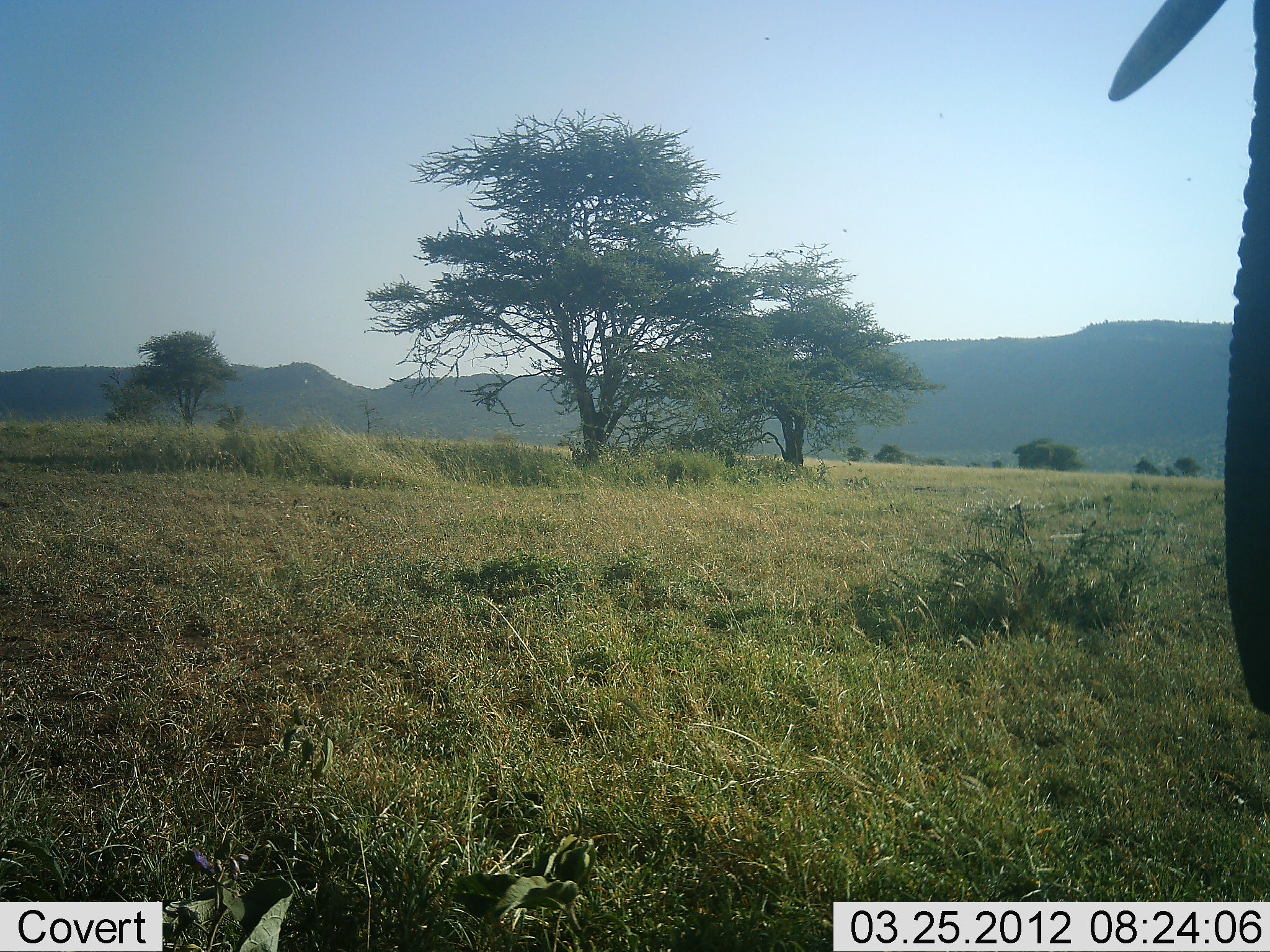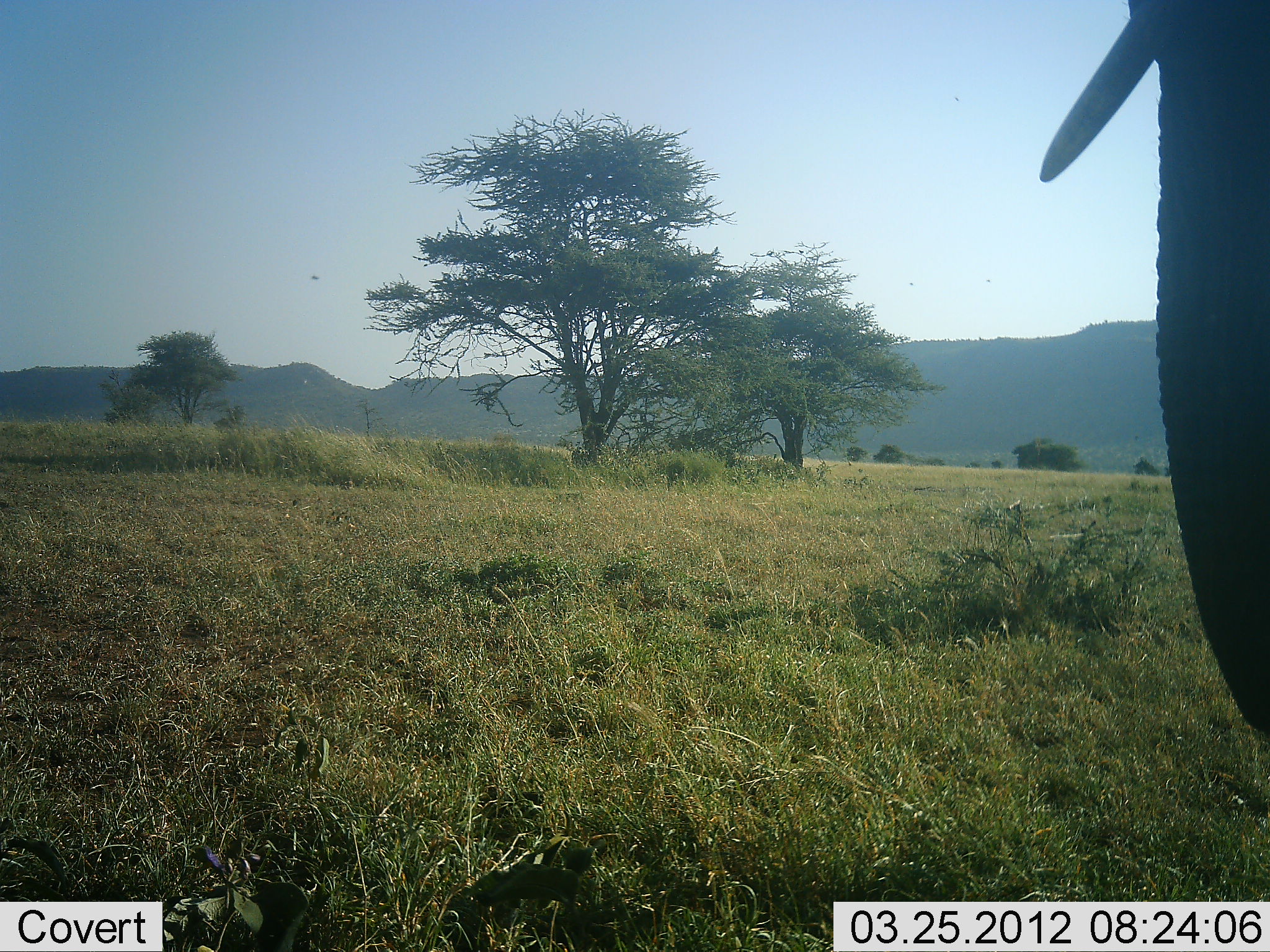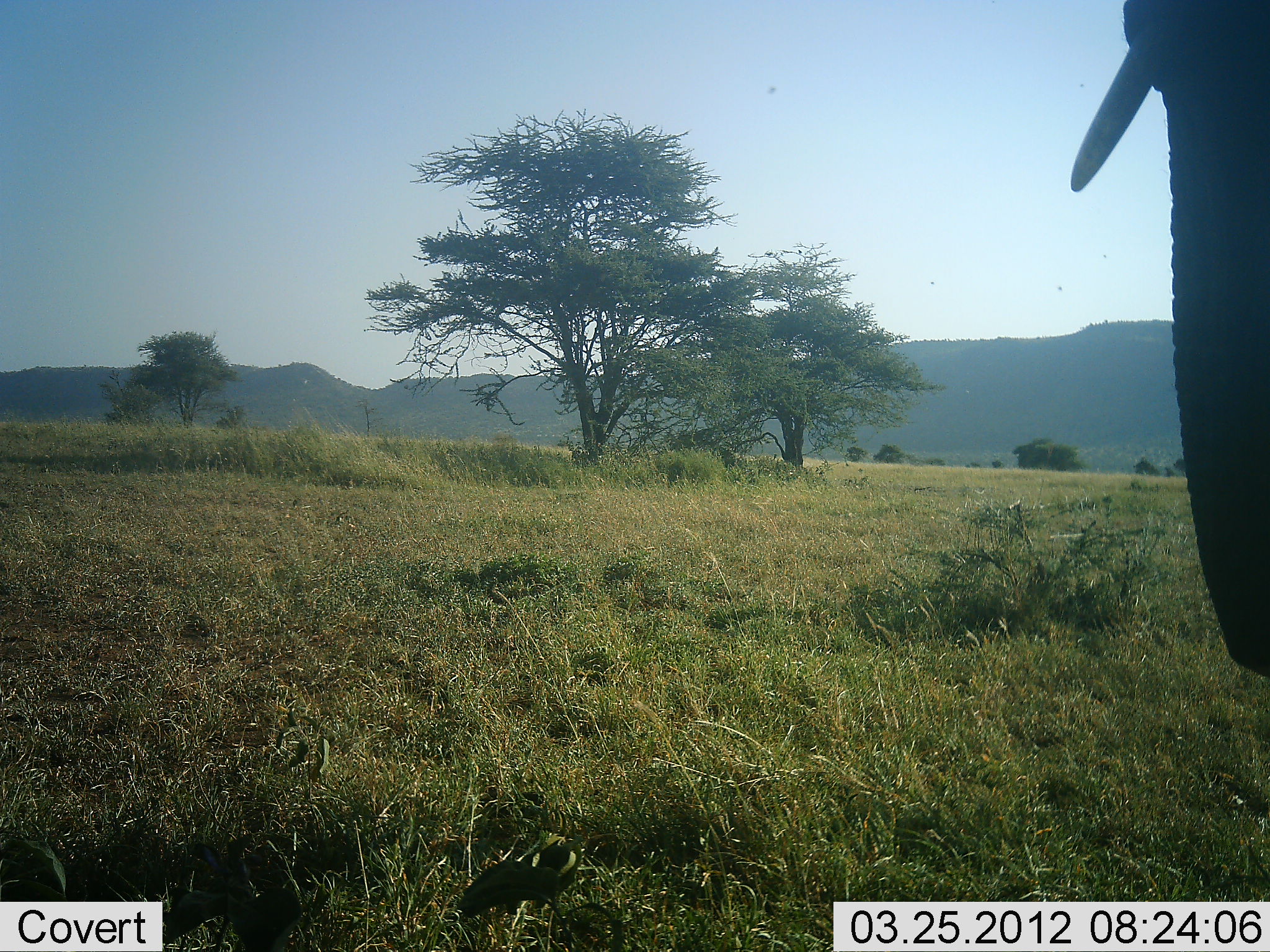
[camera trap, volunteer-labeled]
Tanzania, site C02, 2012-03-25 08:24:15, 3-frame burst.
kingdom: Animalia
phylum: Chordata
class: Mammalia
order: Proboscidea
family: Elephantidae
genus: Loxodonta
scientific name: Loxodonta africana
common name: african bush elephant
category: elephant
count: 1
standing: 83%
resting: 0%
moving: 11%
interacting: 0%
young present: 0%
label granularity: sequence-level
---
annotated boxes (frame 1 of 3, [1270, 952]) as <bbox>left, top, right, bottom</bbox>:
animal: <bbox>1110, 2, 1268, 717</bbox>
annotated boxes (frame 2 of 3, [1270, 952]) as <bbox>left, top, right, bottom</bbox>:
animal: <bbox>1040, 0, 1270, 747</bbox>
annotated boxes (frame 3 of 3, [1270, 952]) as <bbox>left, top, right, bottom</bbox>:
animal: <bbox>1072, 0, 1270, 674</bbox>